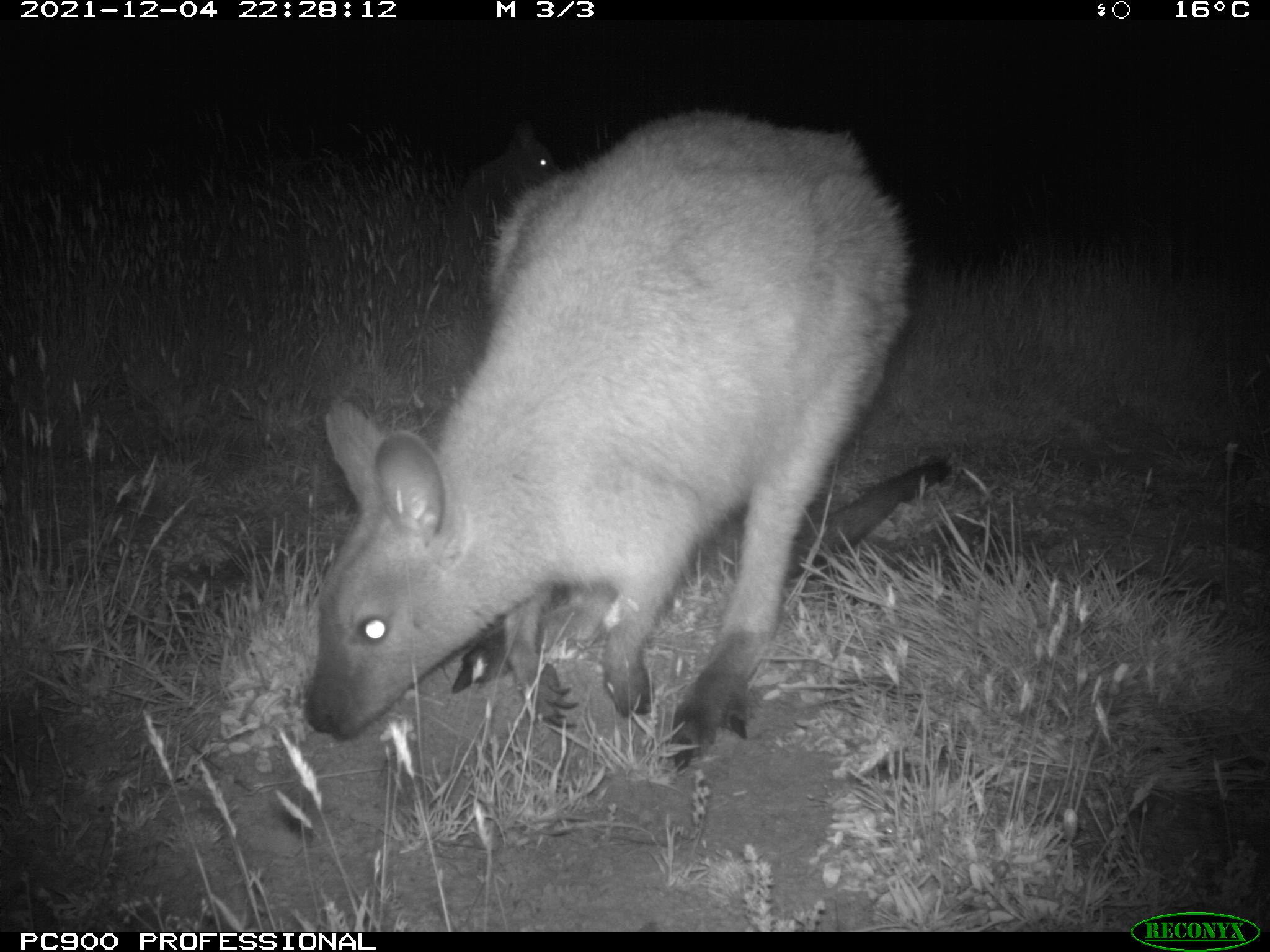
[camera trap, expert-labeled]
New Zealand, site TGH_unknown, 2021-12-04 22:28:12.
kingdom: Animalia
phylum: Chordata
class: Mammalia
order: Diprotodontia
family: Macropodidae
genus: Notamacropus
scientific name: Notamacropus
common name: wallaby